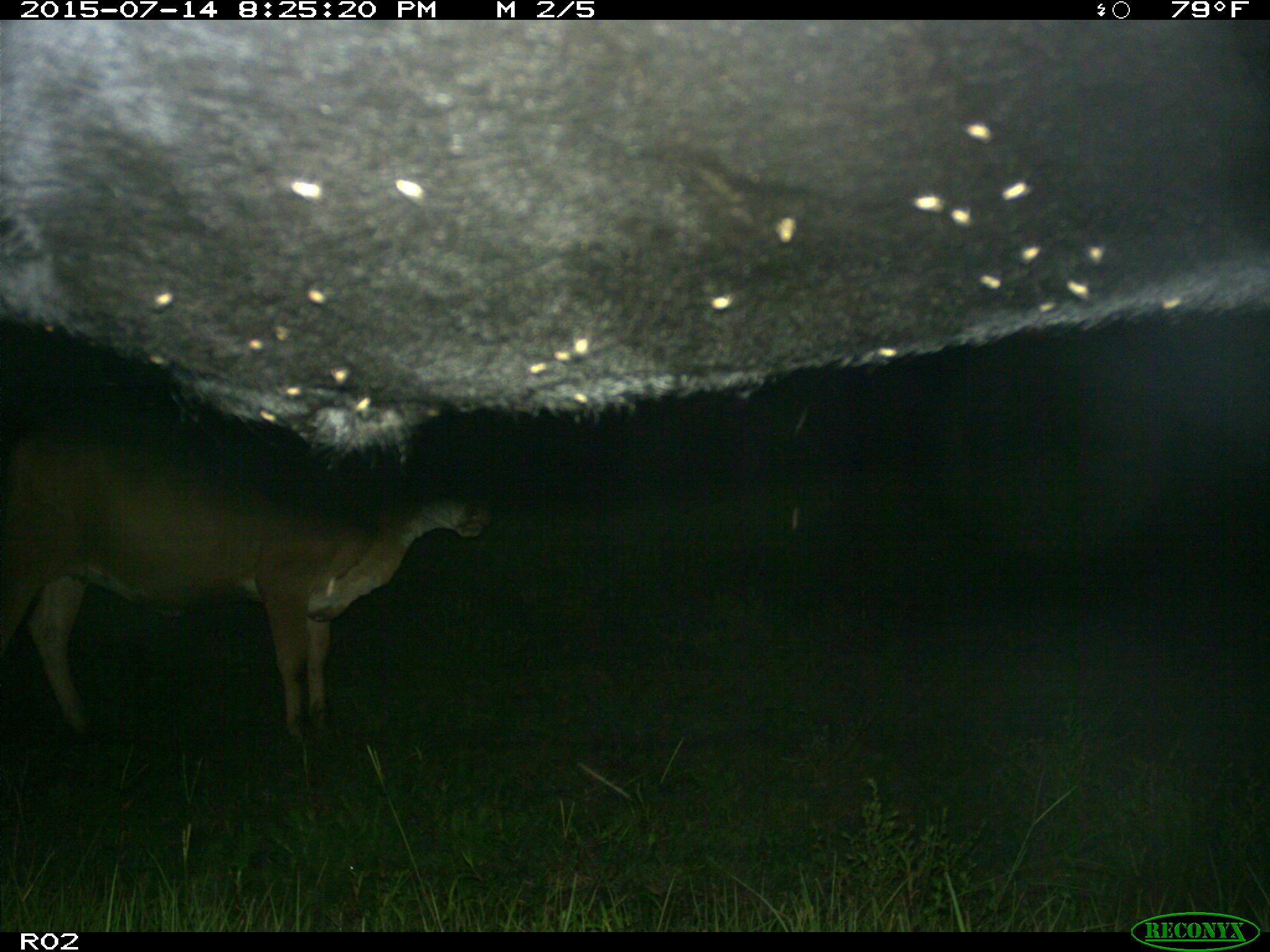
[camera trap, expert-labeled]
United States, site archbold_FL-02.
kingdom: Animalia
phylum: Chordata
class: Mammalia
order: Artiodactyla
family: Bovidae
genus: Bos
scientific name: Bos taurus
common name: domestic cow